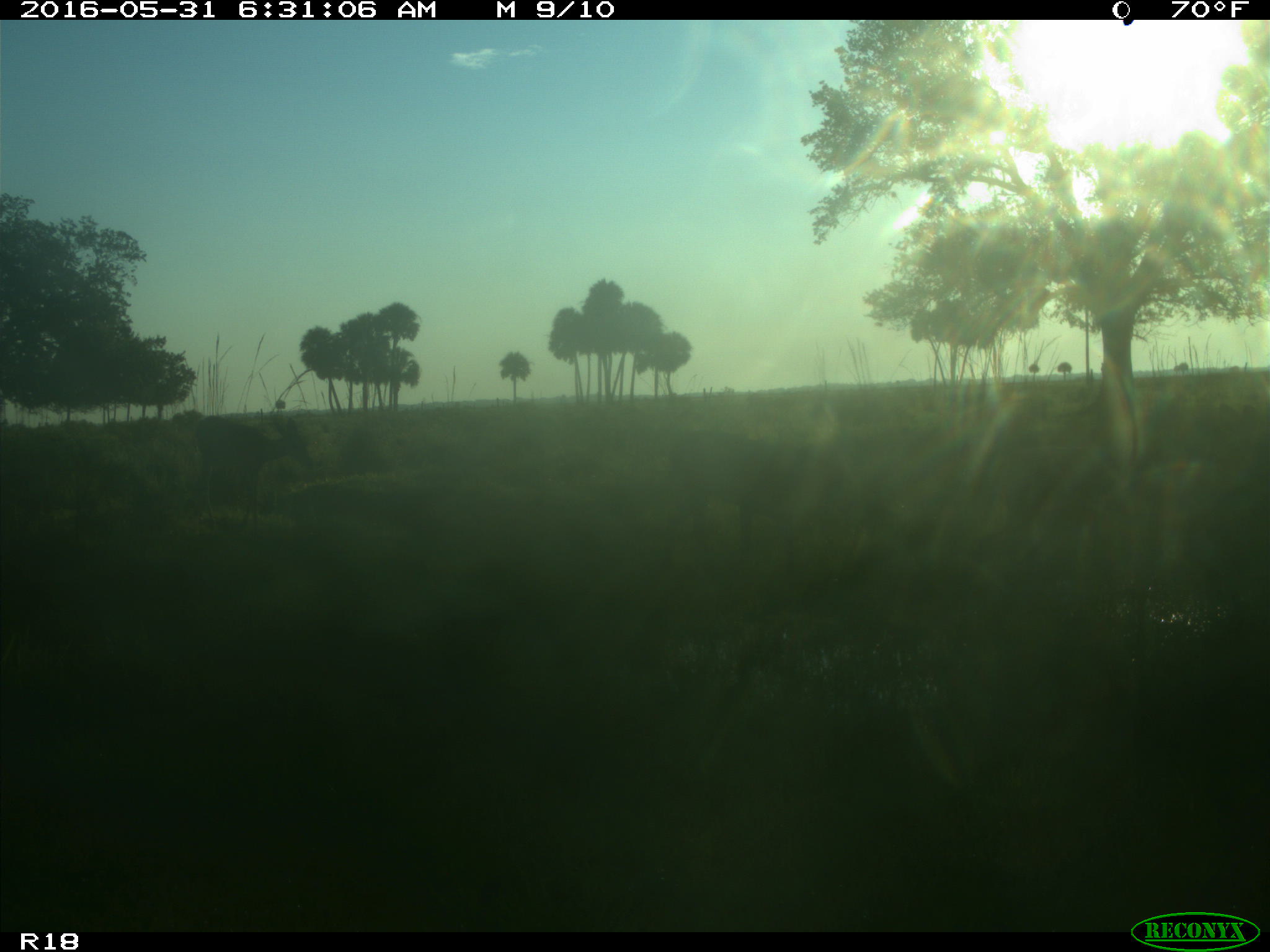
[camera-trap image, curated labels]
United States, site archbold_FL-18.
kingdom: Animalia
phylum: Chordata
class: Mammalia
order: Artiodactyla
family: Cervidae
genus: Odocoileus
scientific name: Odocoileus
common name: deer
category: unidentified deer